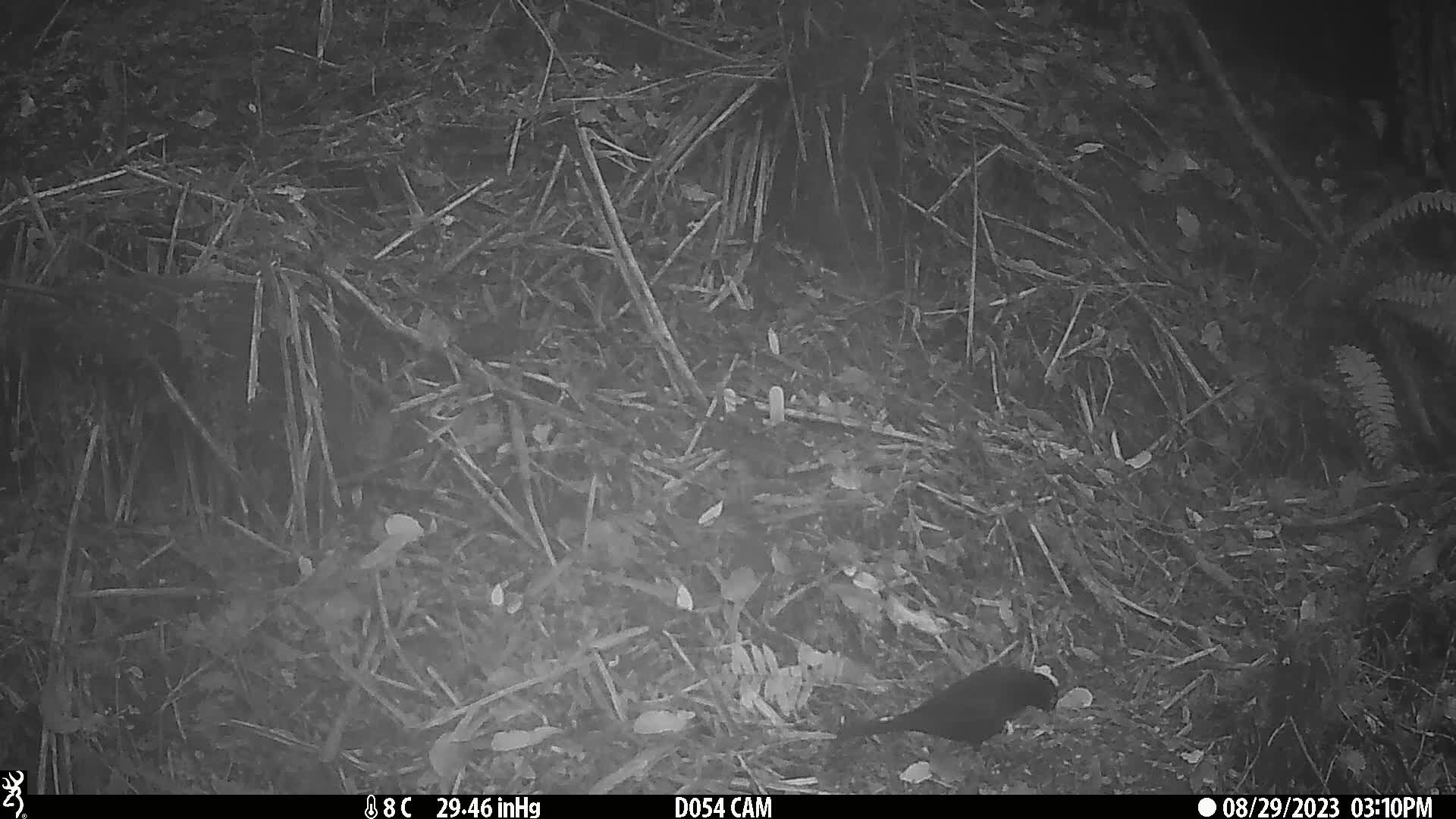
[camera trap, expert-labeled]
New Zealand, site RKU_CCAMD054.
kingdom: Animalia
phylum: Chordata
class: Aves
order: Passeriformes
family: Turdidae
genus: Turdus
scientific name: Turdus merula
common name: eurasian blackbird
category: blackbird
Blackbird (eurasian blackbird) (Turdus merula).